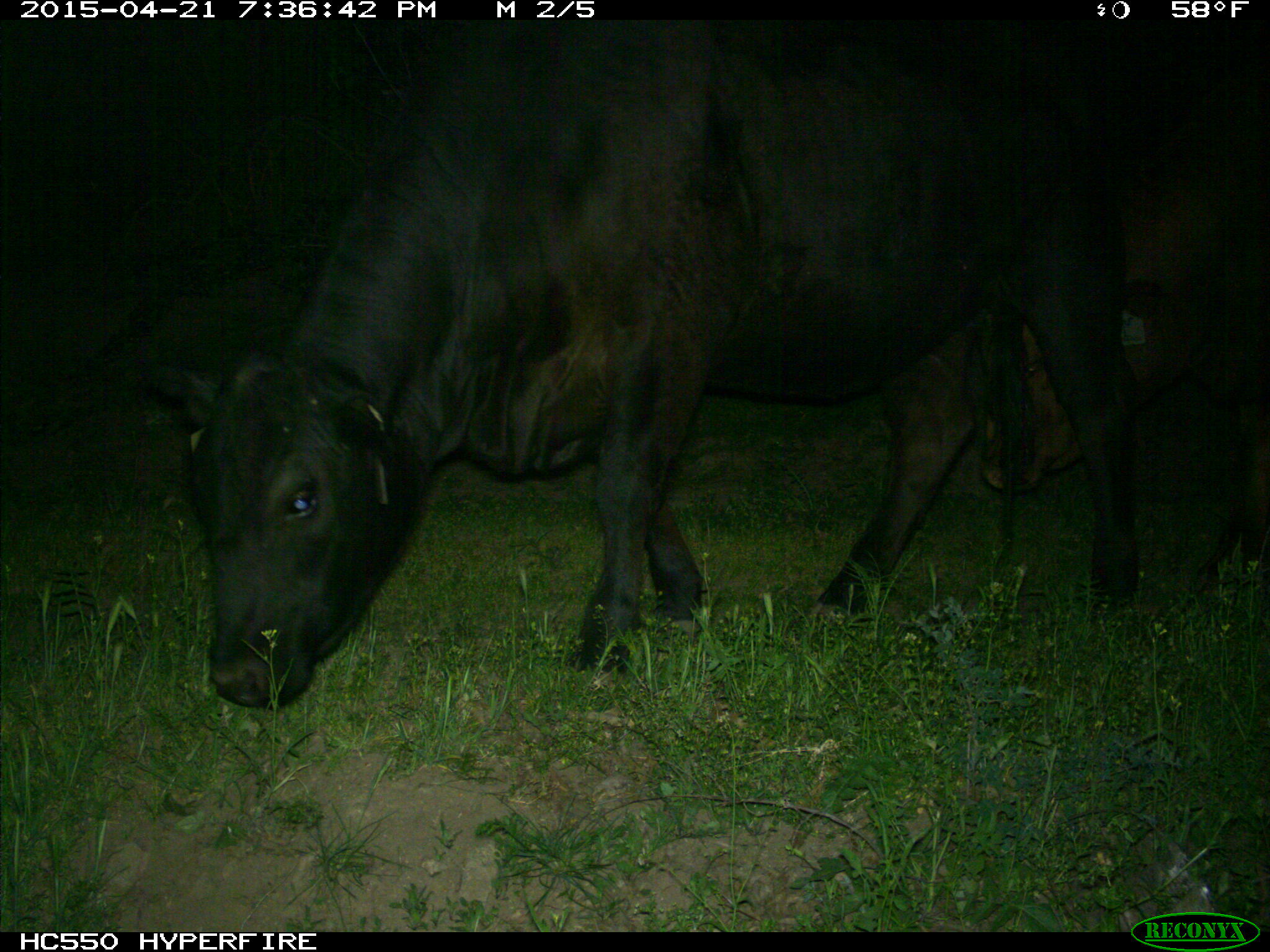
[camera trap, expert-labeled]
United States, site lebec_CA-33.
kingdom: Animalia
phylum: Chordata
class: Mammalia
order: Artiodactyla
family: Bovidae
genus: Bos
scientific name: Bos taurus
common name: domestic cow